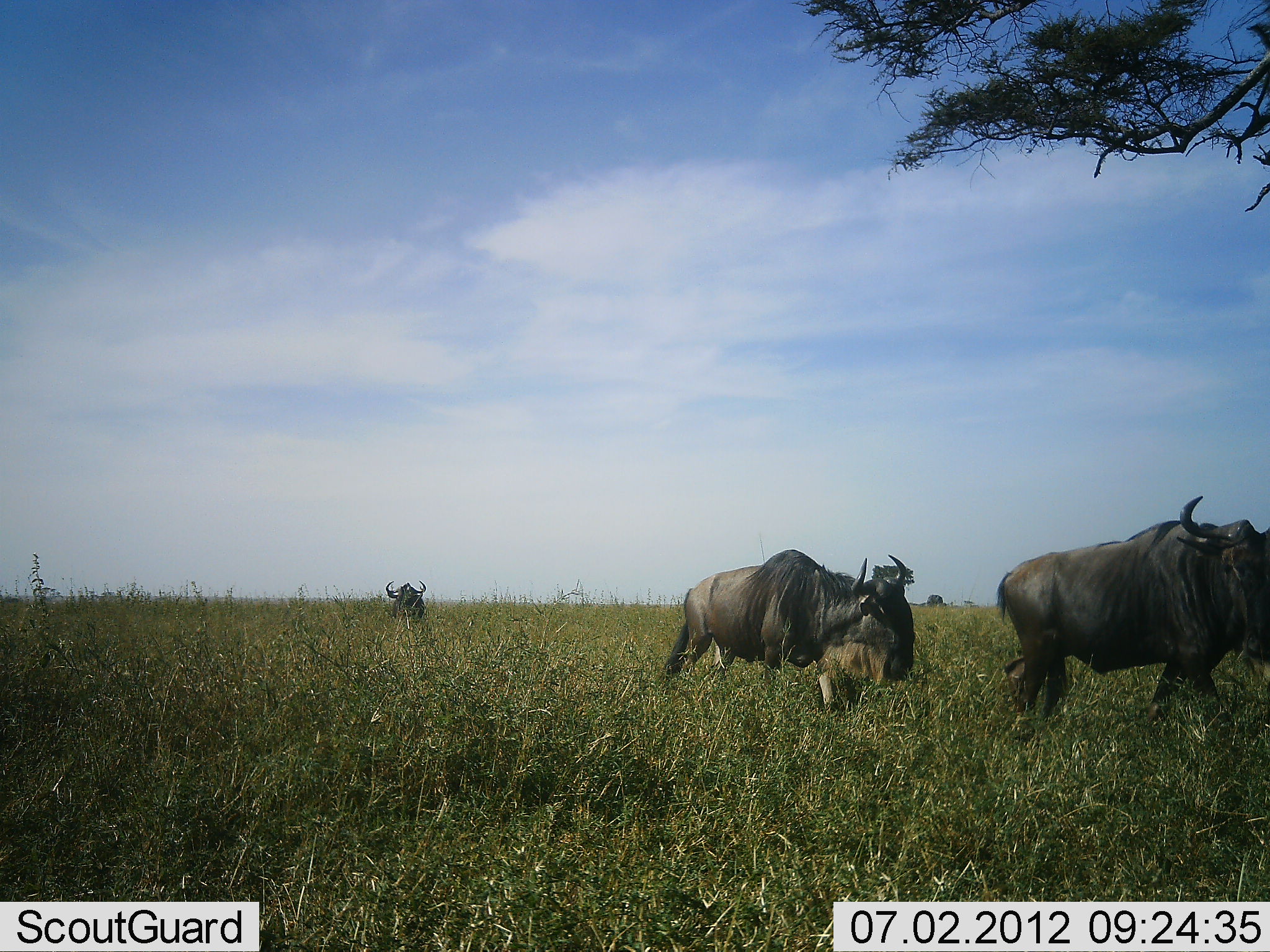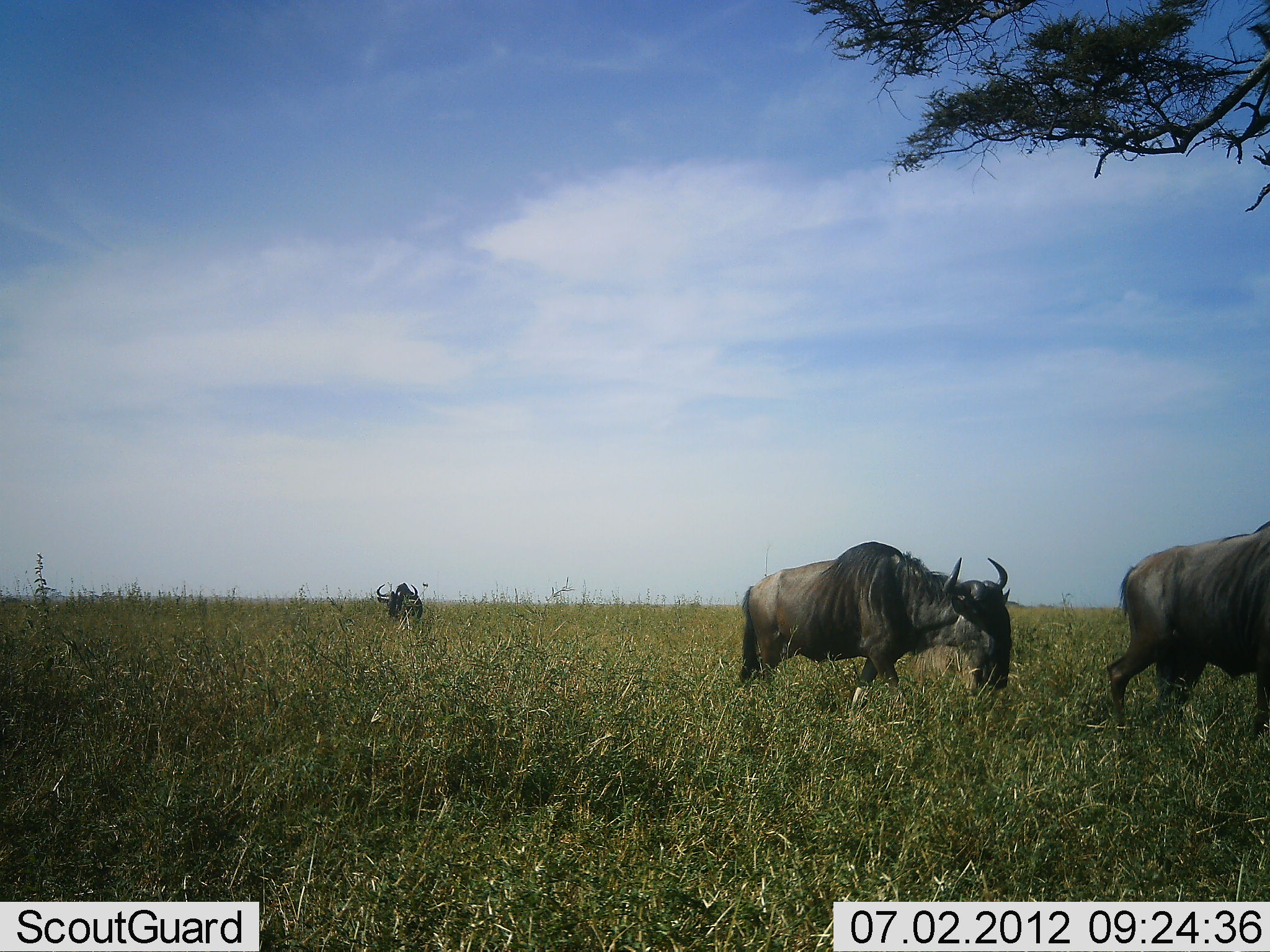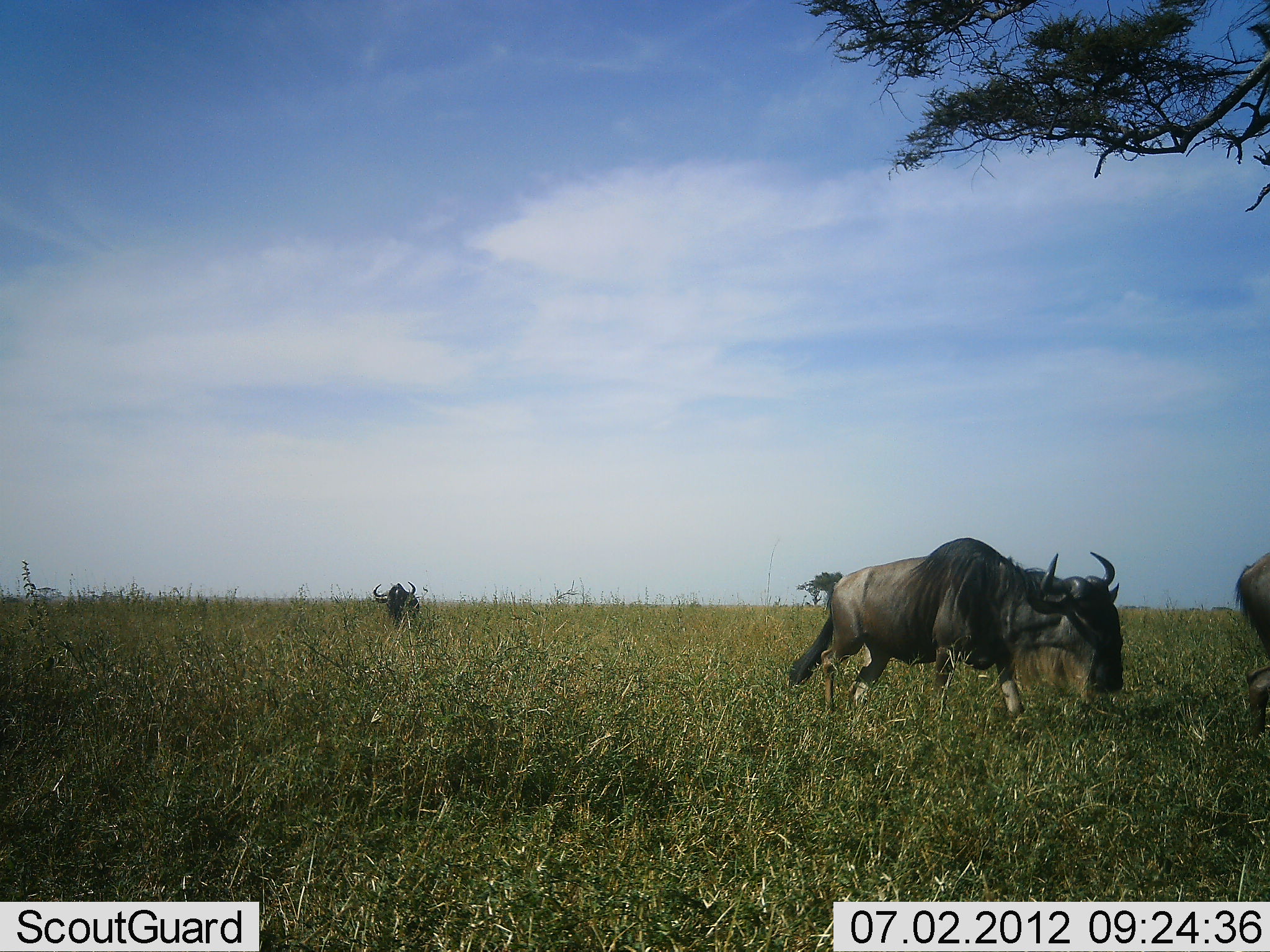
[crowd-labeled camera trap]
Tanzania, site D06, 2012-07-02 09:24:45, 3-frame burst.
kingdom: Animalia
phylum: Chordata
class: Mammalia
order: Artiodactyla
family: Bovidae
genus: Connochaetes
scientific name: Connochaetes taurinus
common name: blue wildebeest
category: wildebeest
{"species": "wildebeest (blue wildebeest) (Connochaetes taurinus)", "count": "3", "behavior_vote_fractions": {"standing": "20%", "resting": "0%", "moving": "100%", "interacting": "0%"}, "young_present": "0%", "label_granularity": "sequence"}